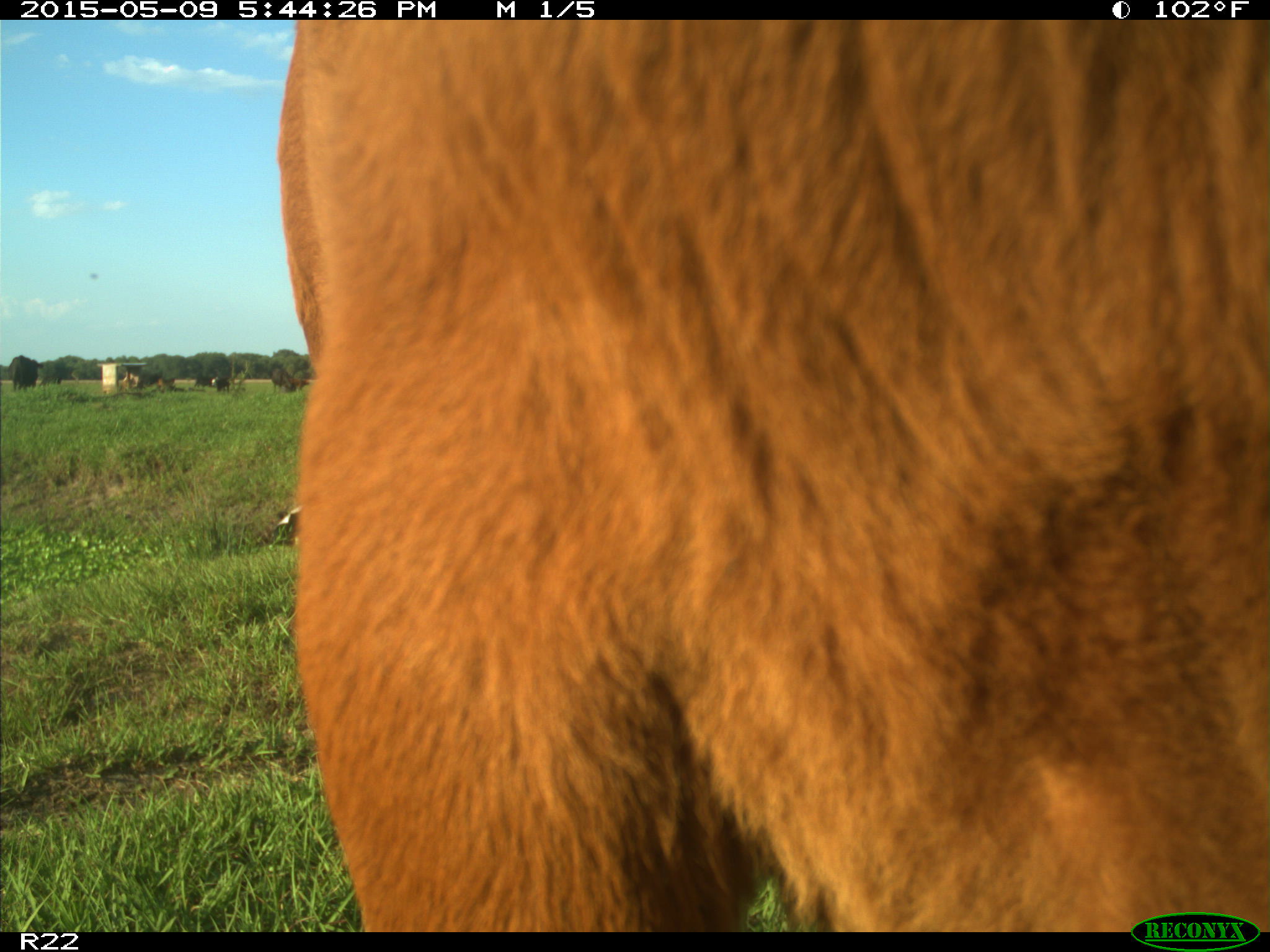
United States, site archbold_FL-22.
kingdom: Animalia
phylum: Chordata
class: Mammalia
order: Artiodactyla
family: Bovidae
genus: Bos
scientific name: Bos taurus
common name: domestic cow